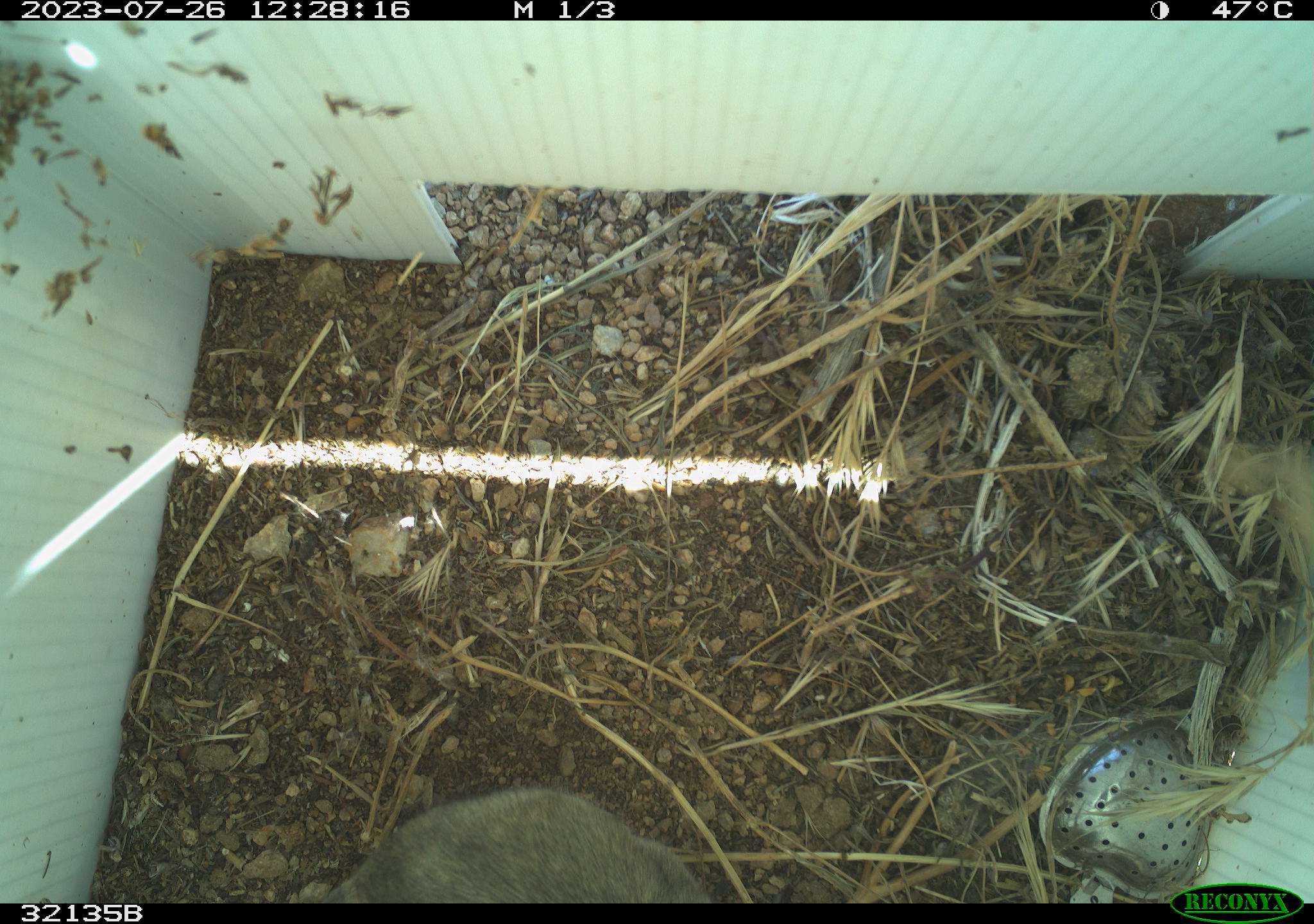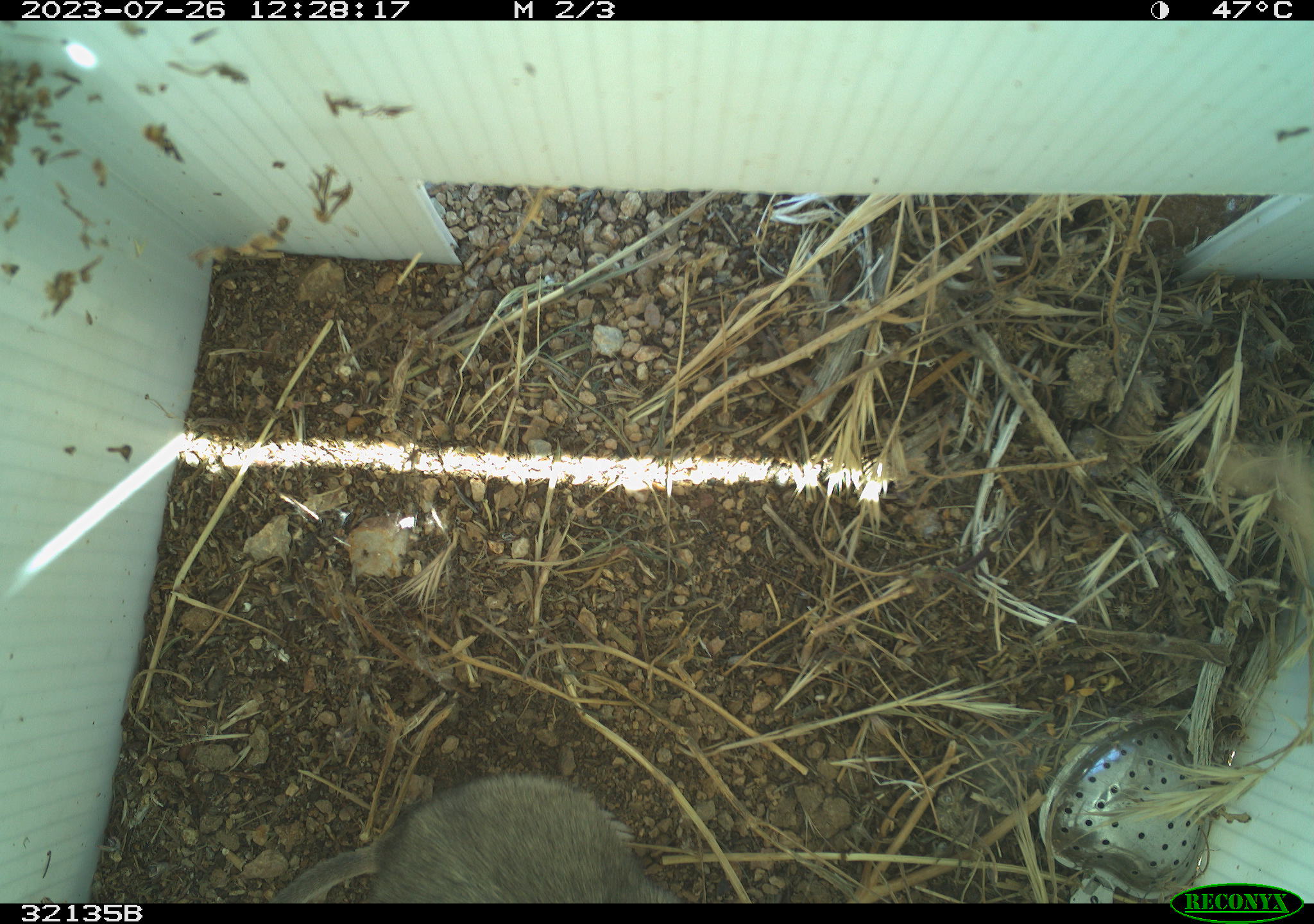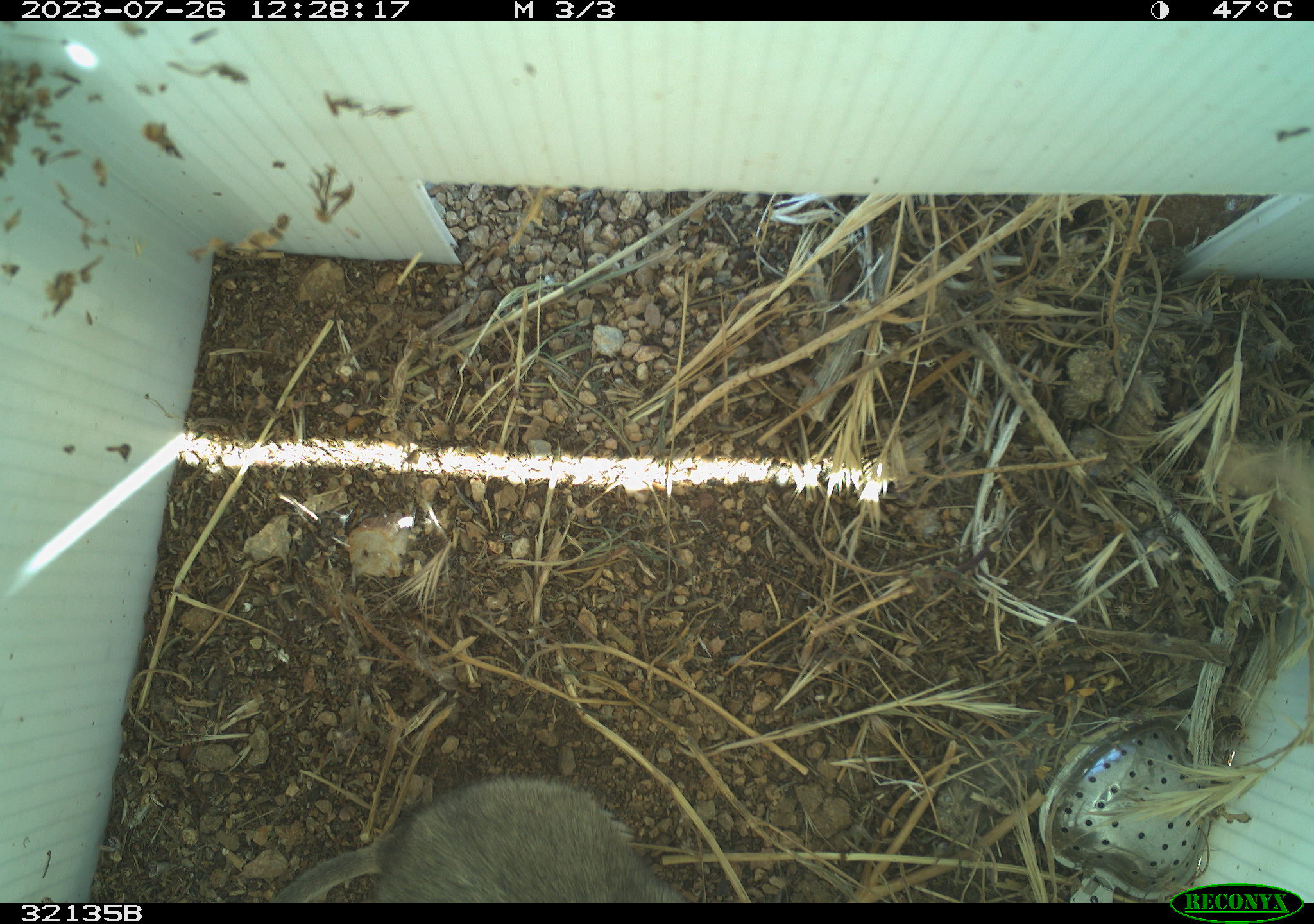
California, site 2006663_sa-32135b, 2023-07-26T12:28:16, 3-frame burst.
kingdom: Animalia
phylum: Chordata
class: Mammalia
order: Rodentia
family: Cricetidae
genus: Neotoma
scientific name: Neotoma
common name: pack rat or woodrat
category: neotoma species